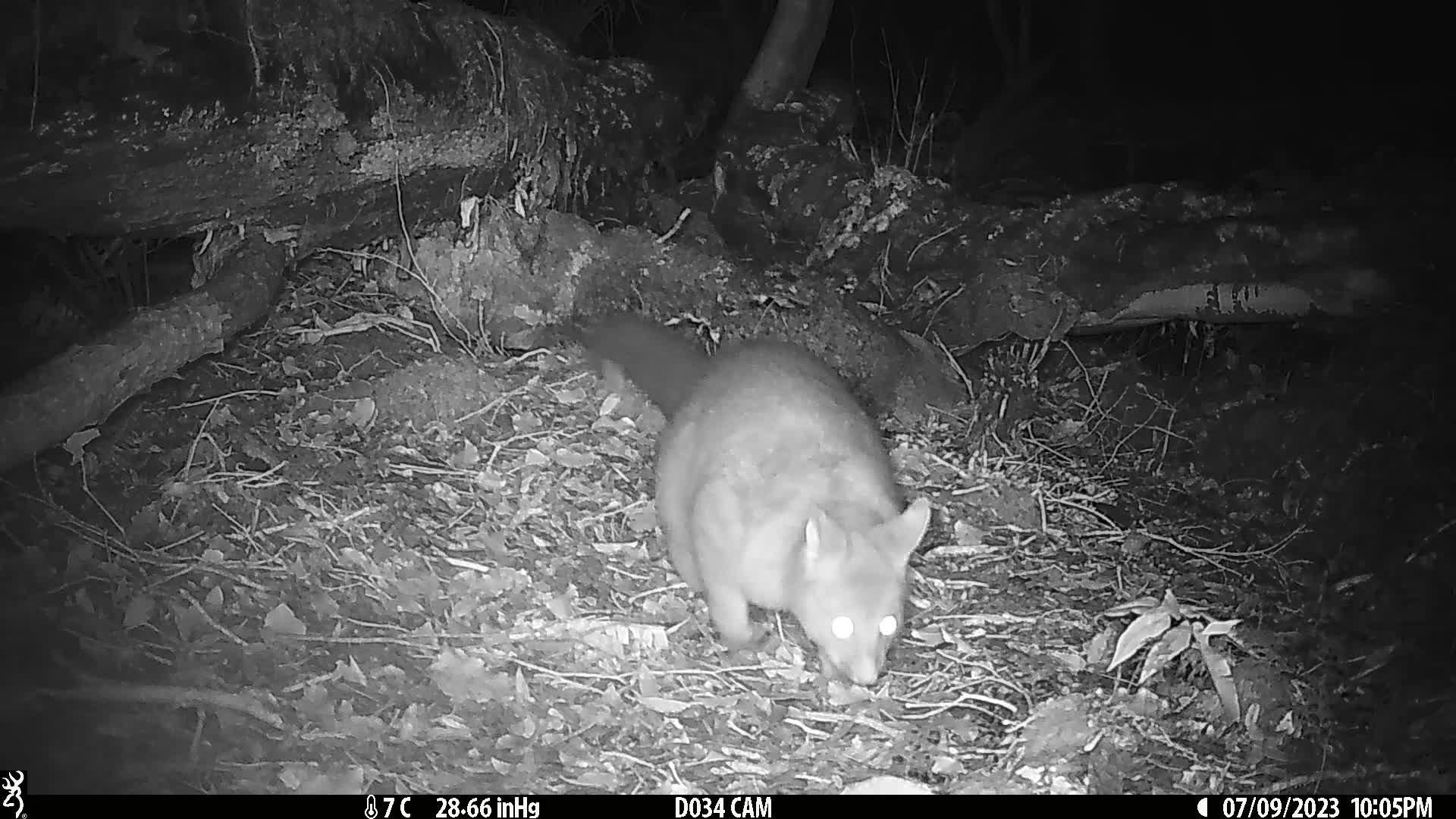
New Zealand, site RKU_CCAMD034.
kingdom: Animalia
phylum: Chordata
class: Mammalia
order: Diprotodontia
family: Phalangeridae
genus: Trichosurus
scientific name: Trichosurus vulpecula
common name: common brushtail possum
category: possum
Possum (common brushtail possum) (Trichosurus vulpecula).